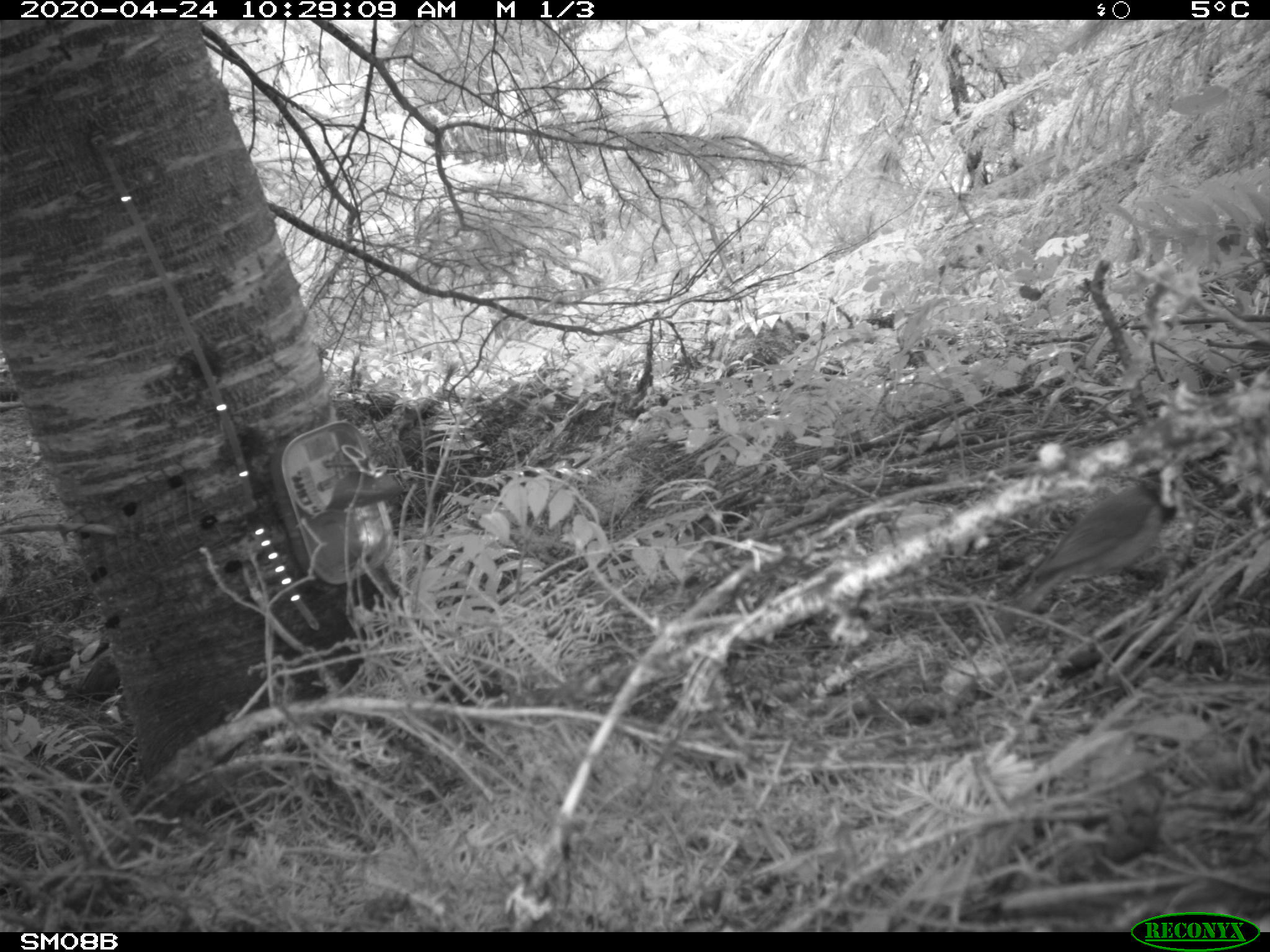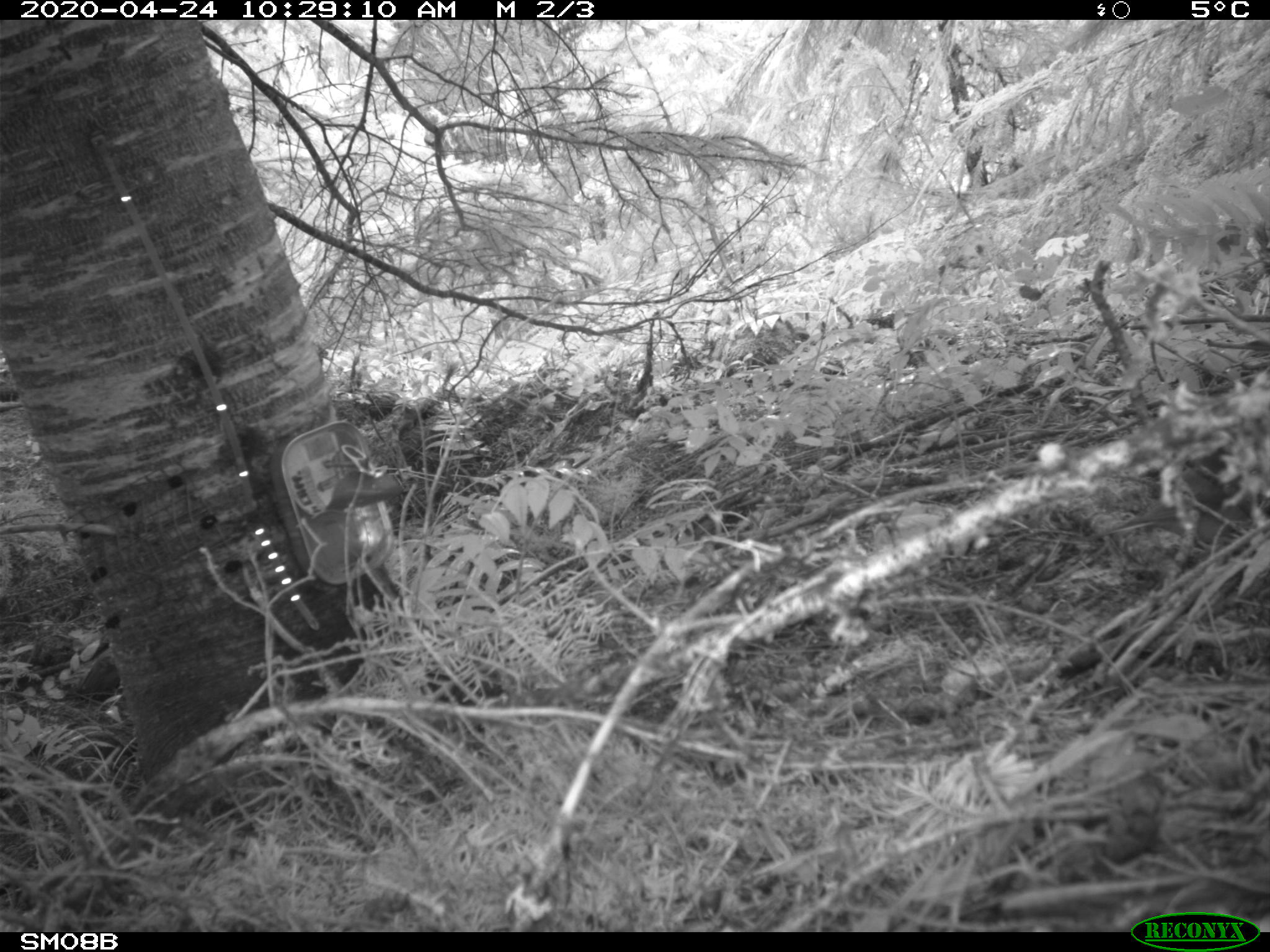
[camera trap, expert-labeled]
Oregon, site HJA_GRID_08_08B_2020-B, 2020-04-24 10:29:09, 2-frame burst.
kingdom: Animalia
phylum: Chordata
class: Aves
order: Passeriformes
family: Passerellidae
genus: Junco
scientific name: Junco hyemalis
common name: dark-eyed junco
Dark-eyed junco (Junco hyemalis).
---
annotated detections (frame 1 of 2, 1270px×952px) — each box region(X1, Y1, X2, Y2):
dark-eyed junco: region(990, 445, 1197, 617)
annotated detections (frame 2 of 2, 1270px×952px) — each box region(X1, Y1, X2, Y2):
dark-eyed junco: region(1139, 383, 1263, 582)